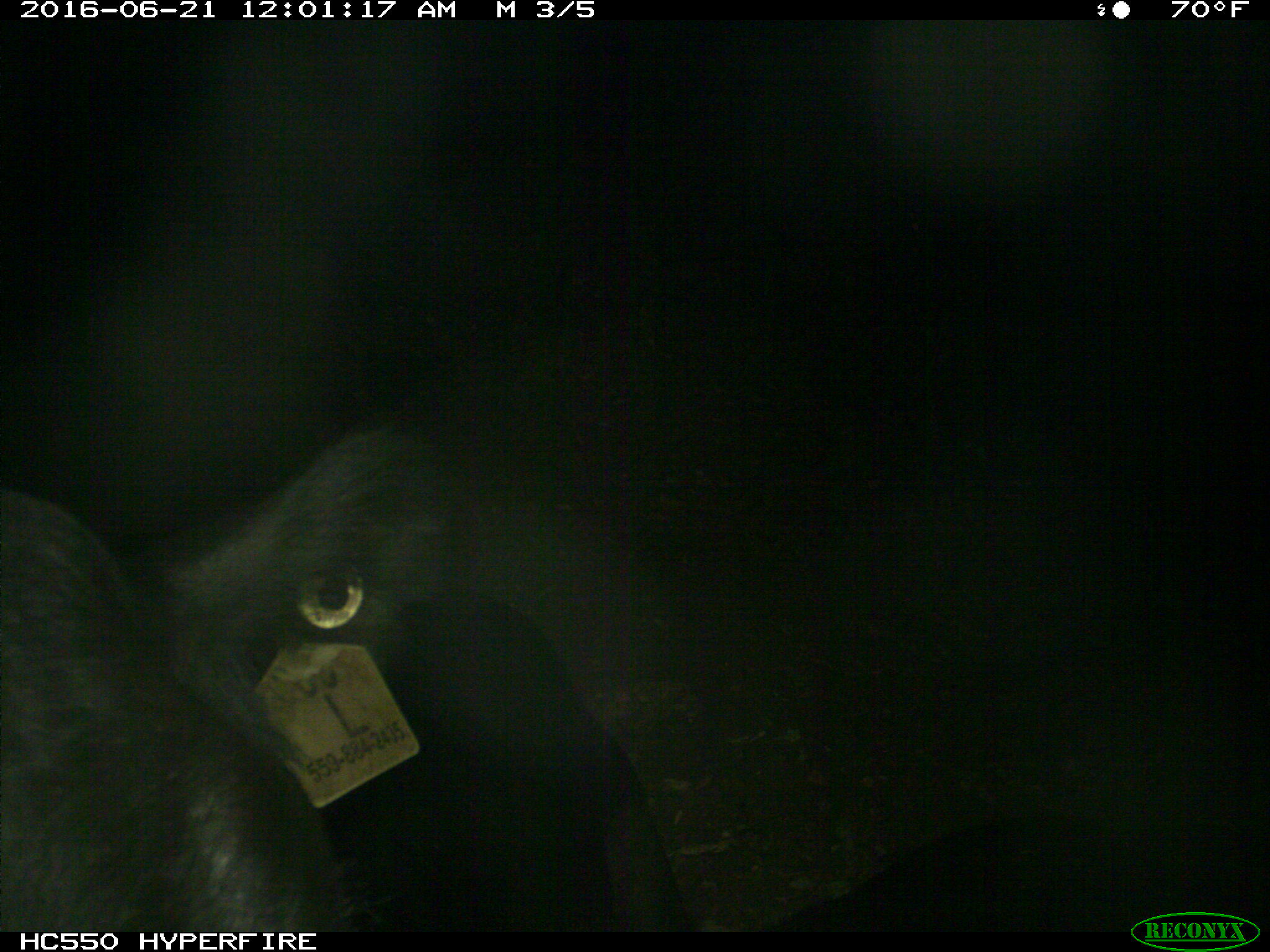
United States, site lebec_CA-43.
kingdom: Animalia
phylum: Chordata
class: Mammalia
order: Artiodactyla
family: Bovidae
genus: Bos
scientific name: Bos taurus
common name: domestic cow